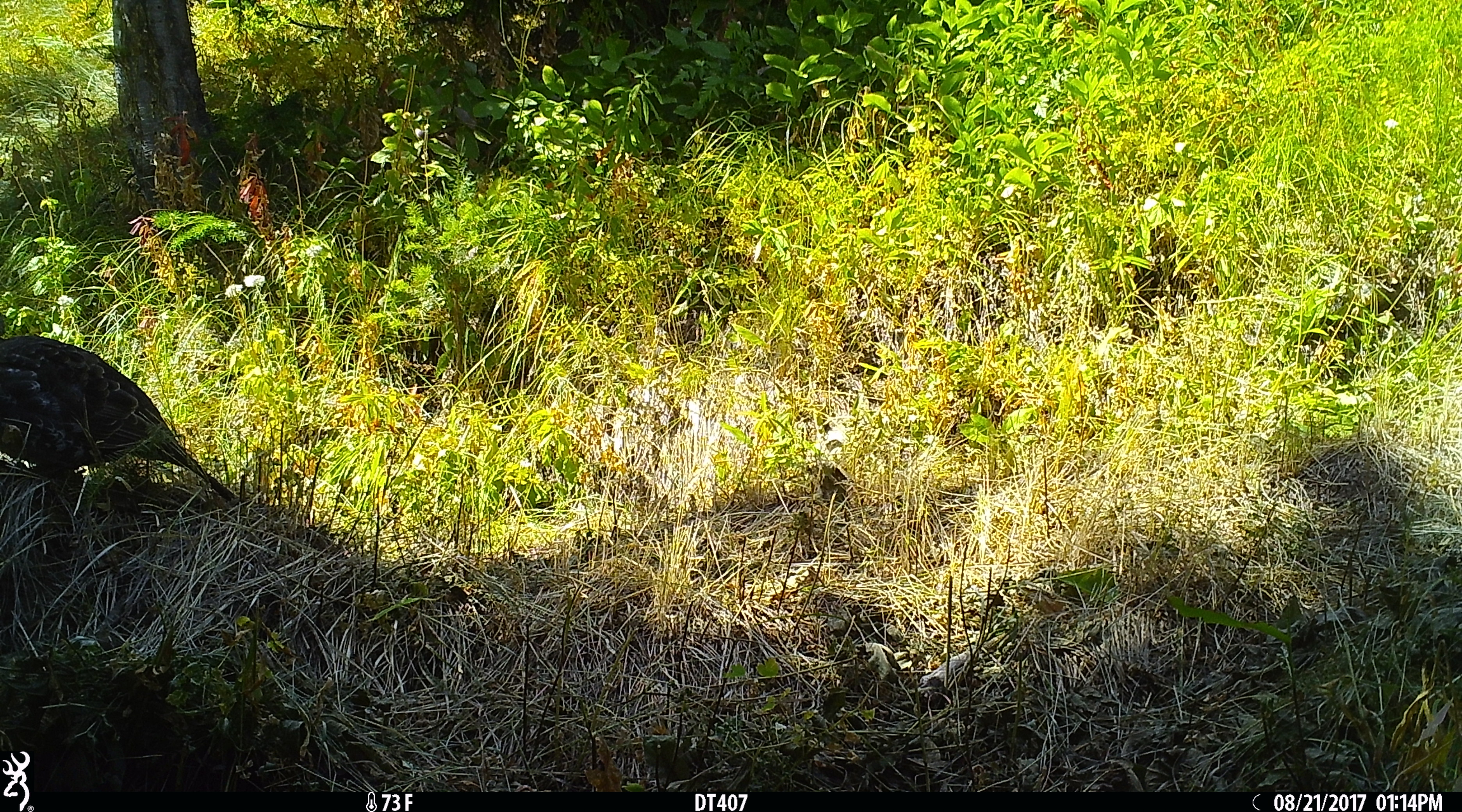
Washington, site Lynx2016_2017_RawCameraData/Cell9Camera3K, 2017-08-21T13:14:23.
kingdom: Animalia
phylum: Chordata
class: Aves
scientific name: Aves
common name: birds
Aves (birds). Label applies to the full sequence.